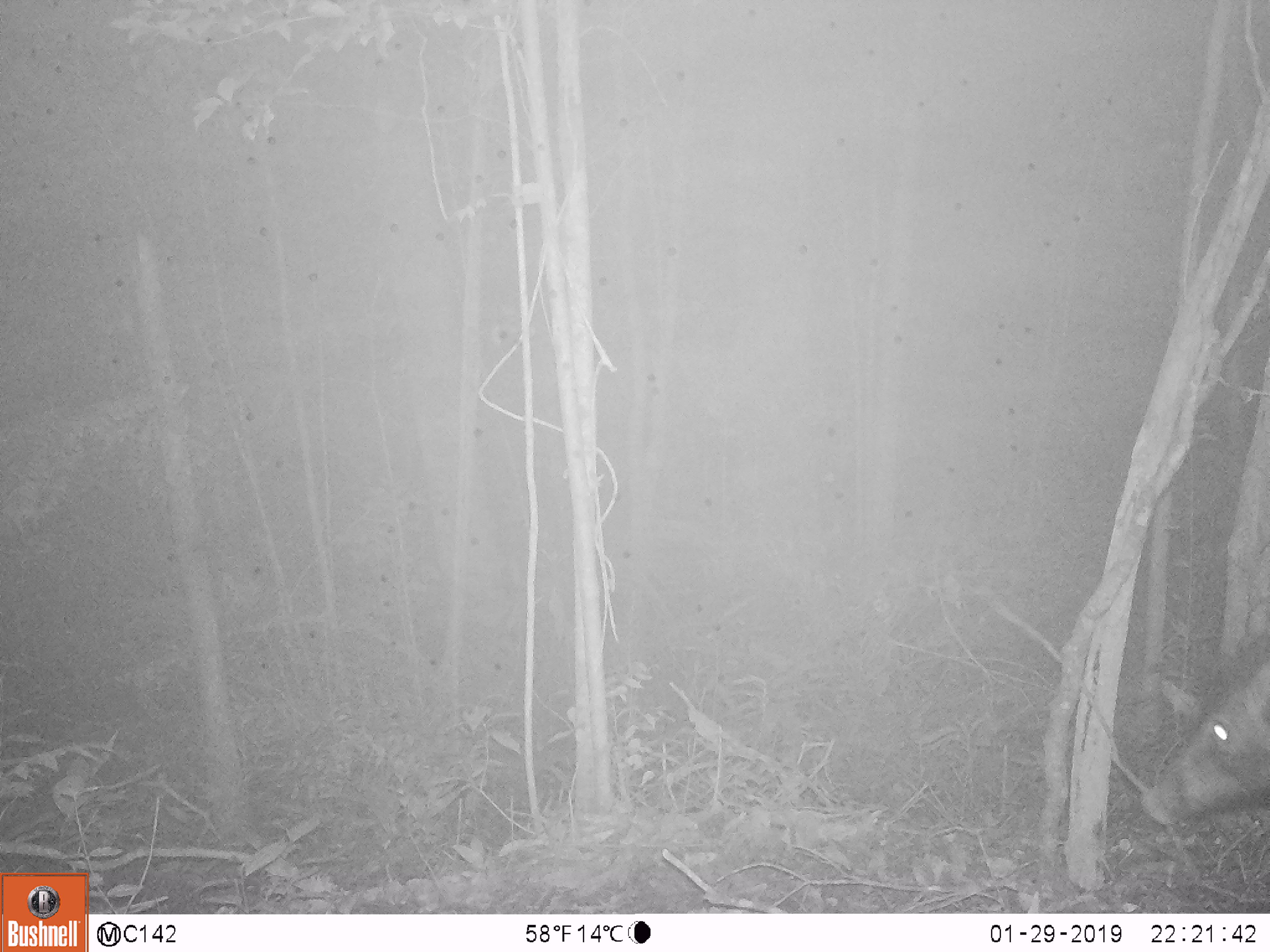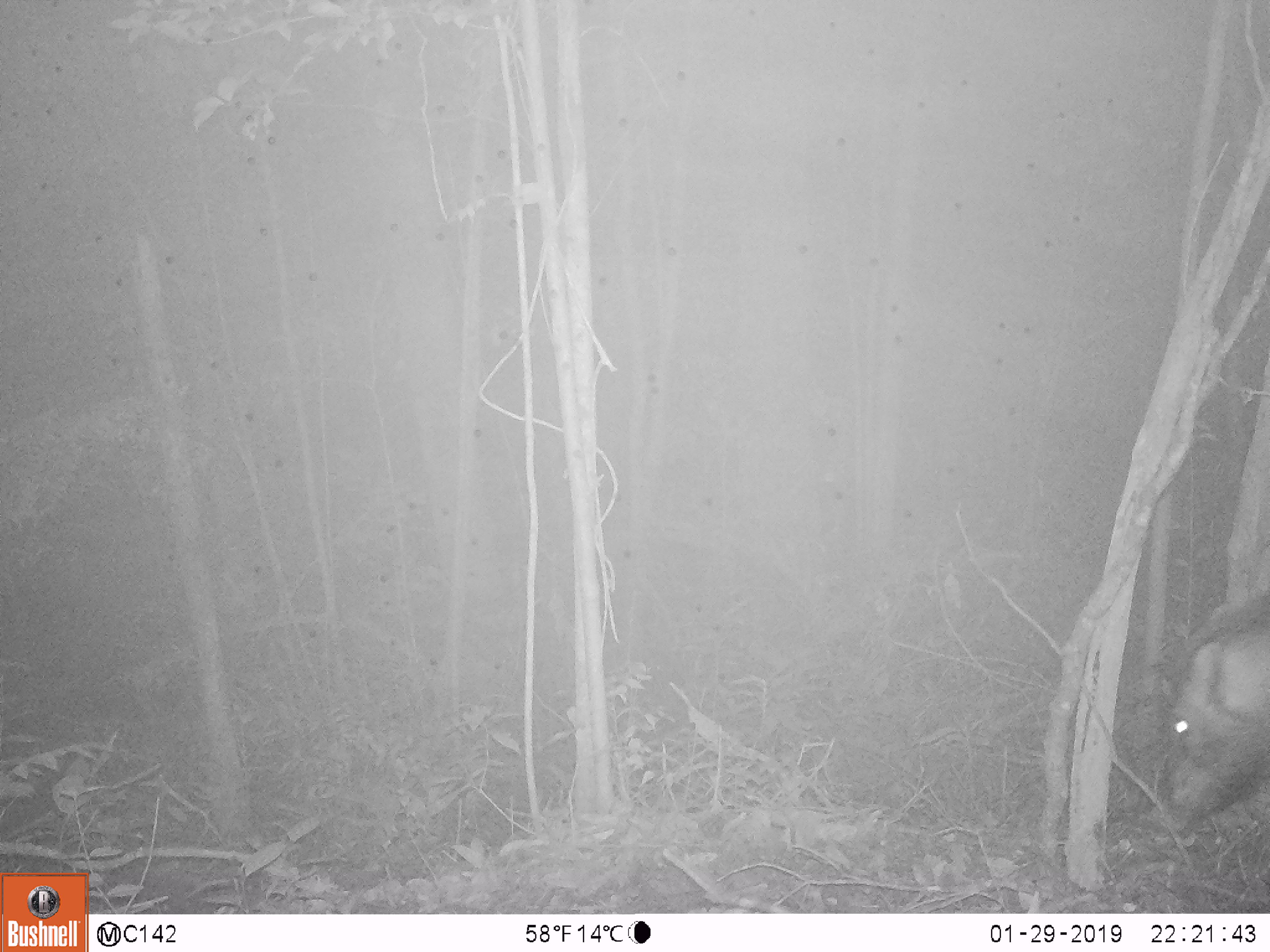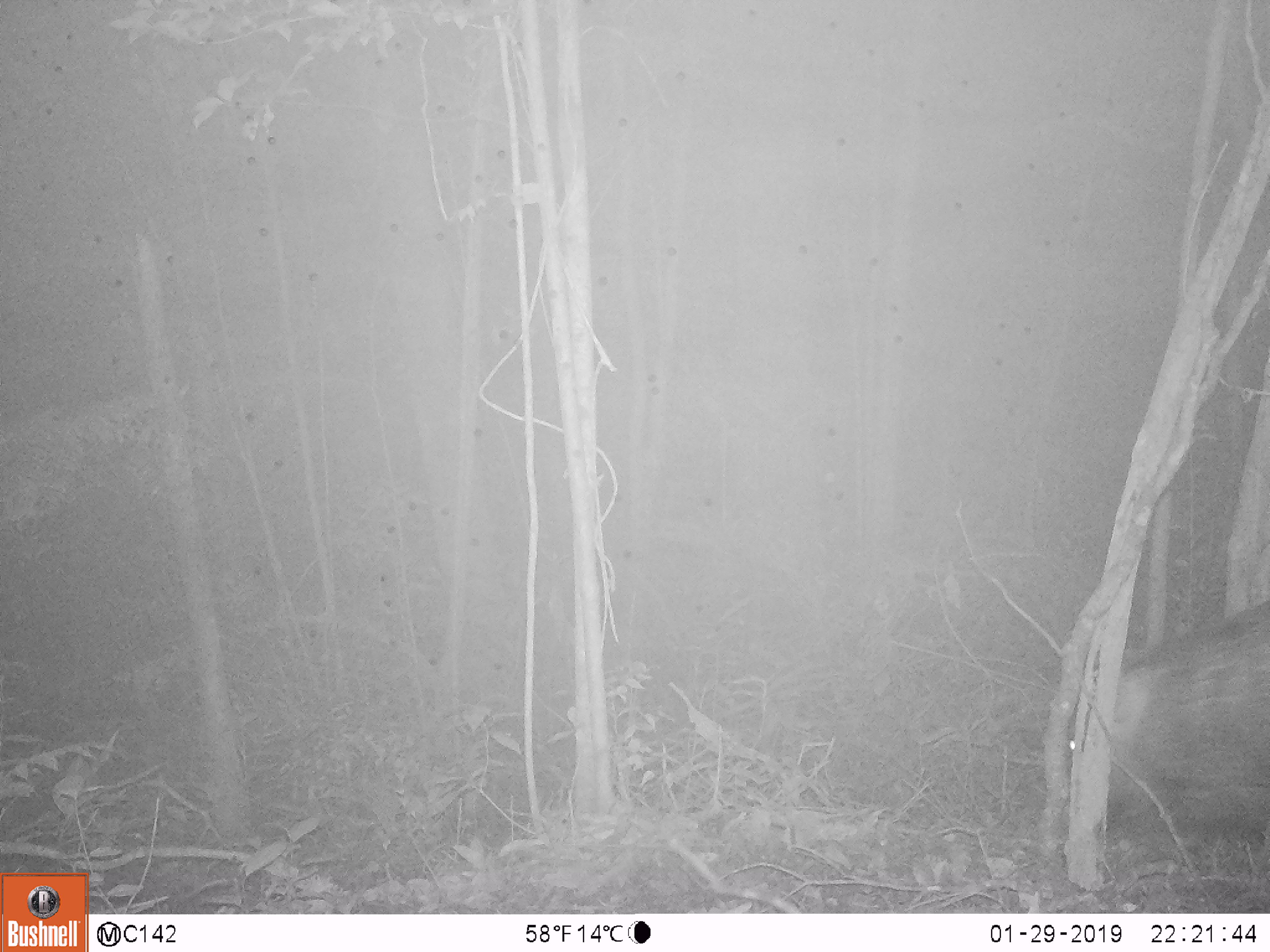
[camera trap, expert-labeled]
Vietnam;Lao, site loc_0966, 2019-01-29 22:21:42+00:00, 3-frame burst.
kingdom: Animalia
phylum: Chordata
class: Mammalia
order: Artiodactyla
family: Suidae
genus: Sus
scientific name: Sus scrofa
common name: eurasian wild pig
Eurasian wild pig (Sus scrofa). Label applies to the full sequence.